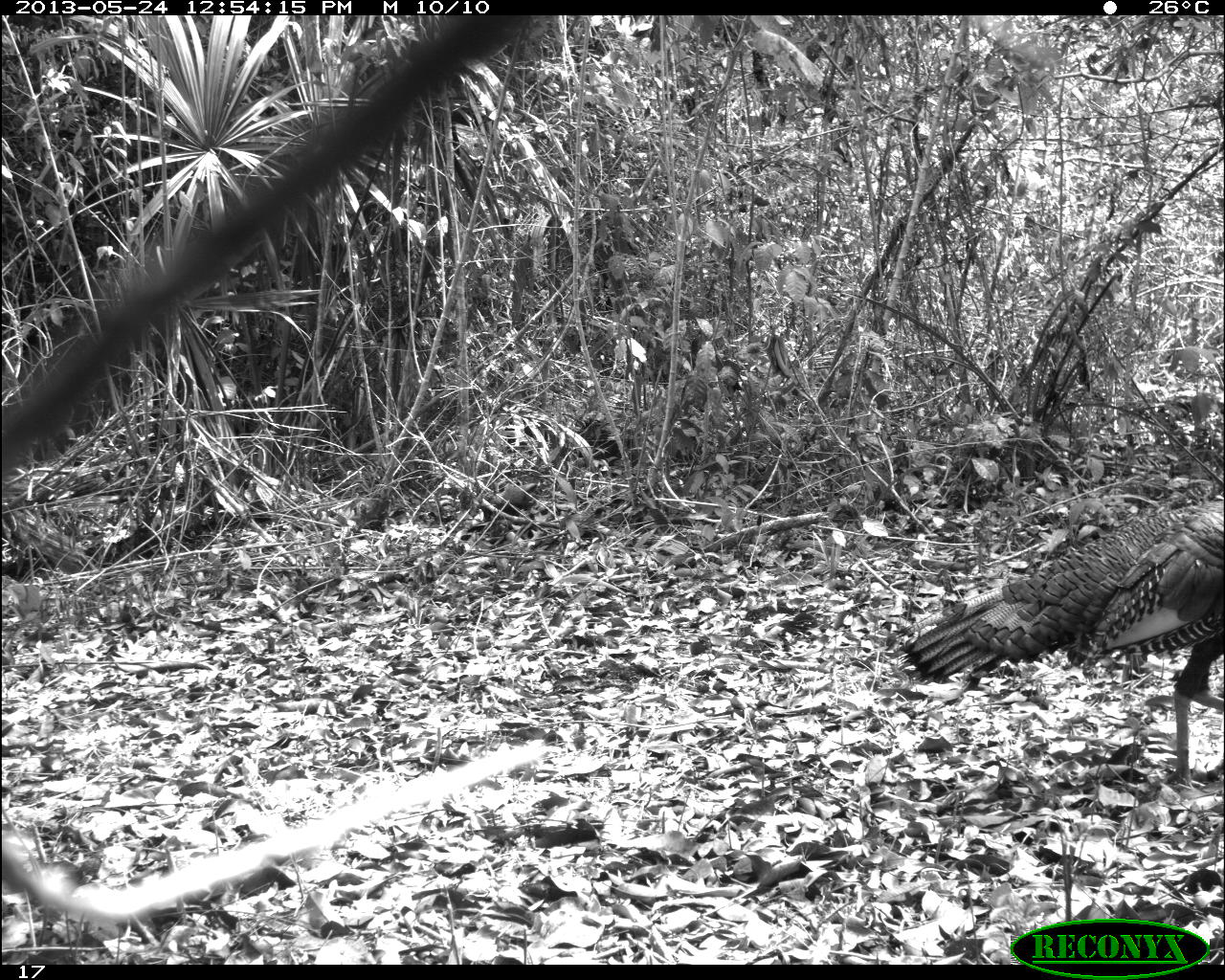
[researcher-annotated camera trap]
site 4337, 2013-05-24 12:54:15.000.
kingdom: Animalia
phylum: Chordata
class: Aves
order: Galliformes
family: Phasianidae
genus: Meleagris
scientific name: Meleagris ocellata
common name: ocellated turkey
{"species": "Meleagris ocellata (ocellated turkey)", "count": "1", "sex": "male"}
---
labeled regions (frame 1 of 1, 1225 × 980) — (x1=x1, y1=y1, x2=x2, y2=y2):
meleagris ocellata: (x1=899, y1=500, x2=1222, y2=785)